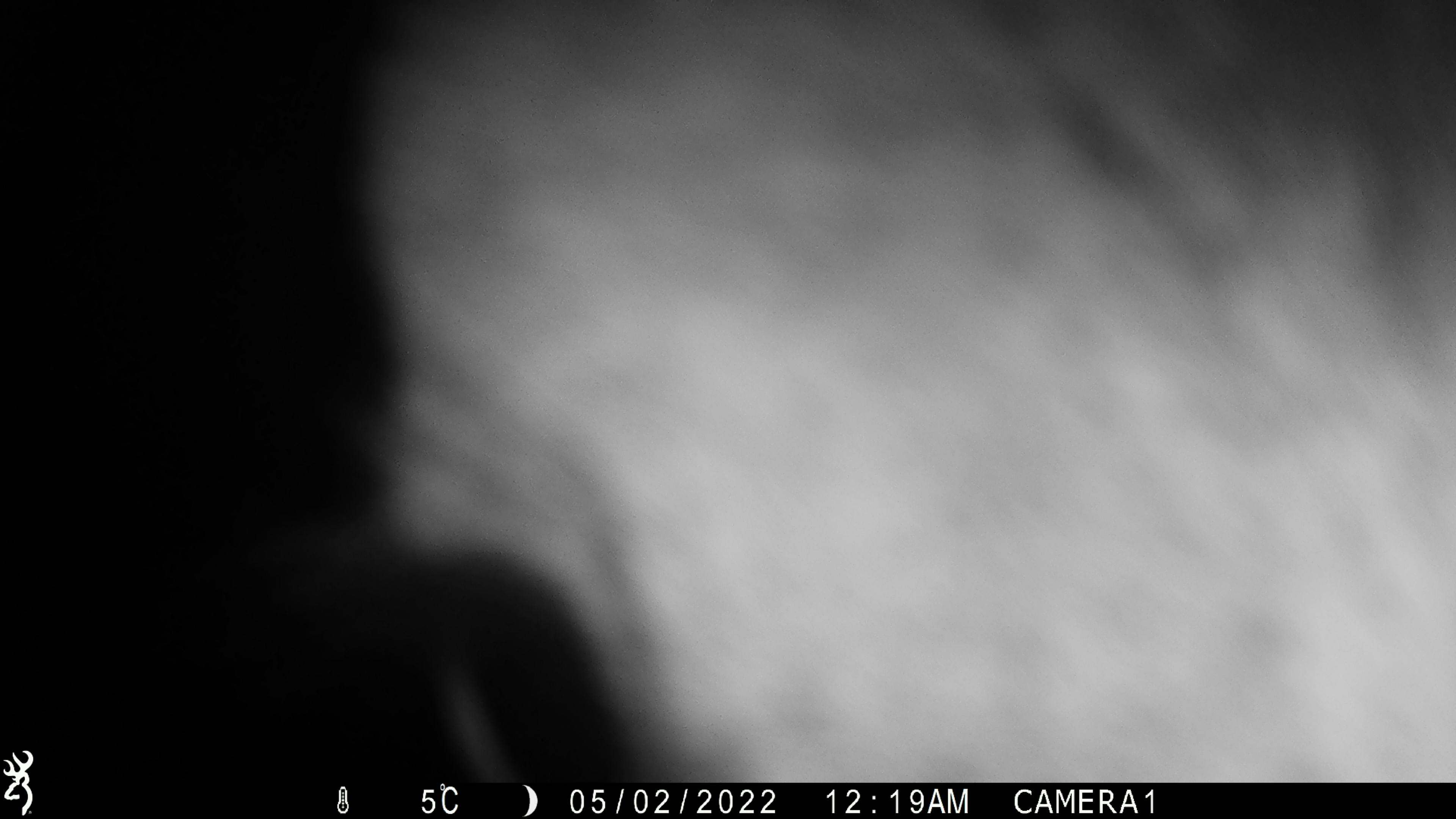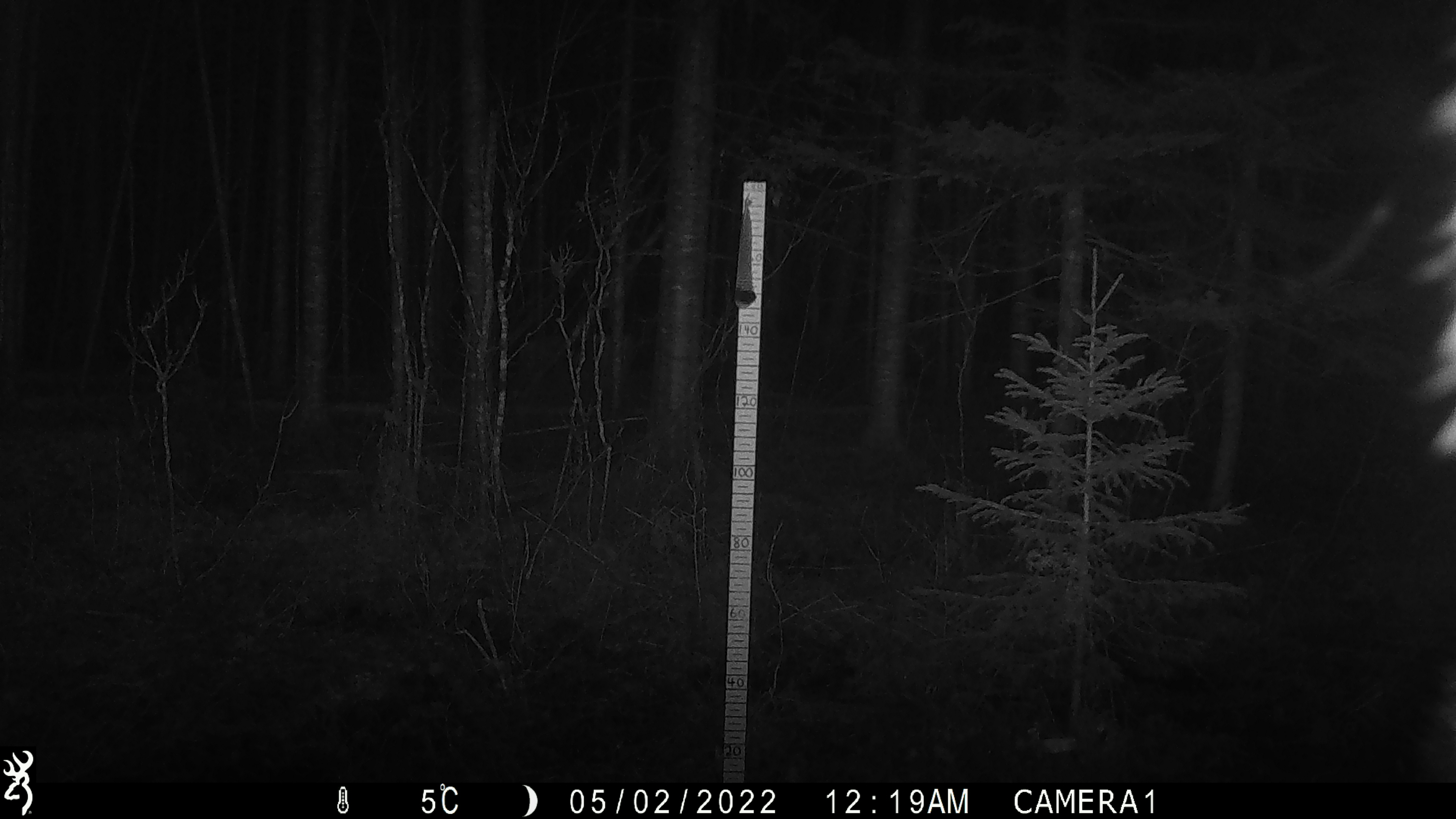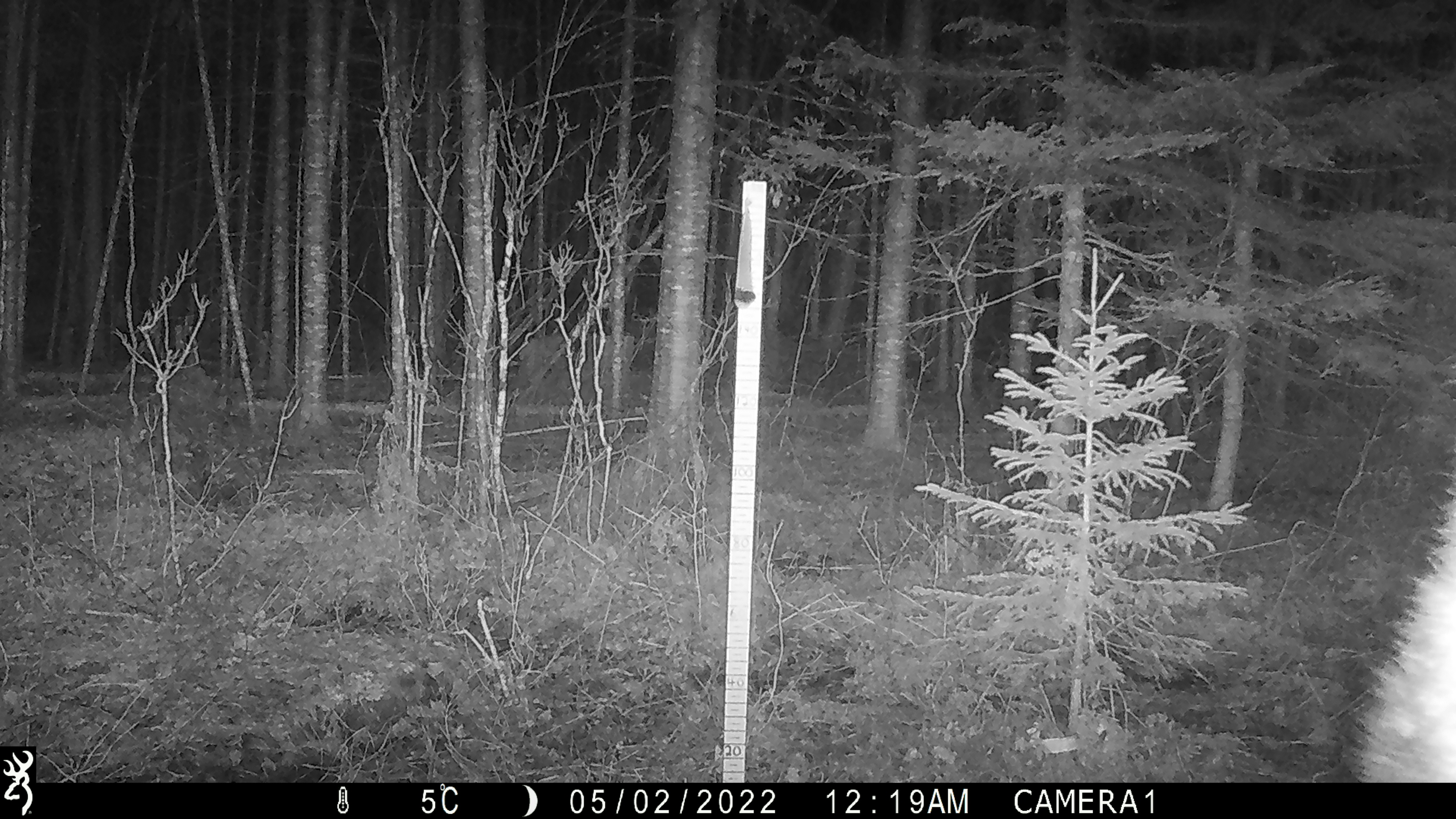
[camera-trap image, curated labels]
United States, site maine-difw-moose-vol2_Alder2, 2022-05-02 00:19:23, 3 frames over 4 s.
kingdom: Animalia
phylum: Chordata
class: Mammalia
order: Artiodactyla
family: Cervidae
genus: Alces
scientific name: Alces alces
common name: moose